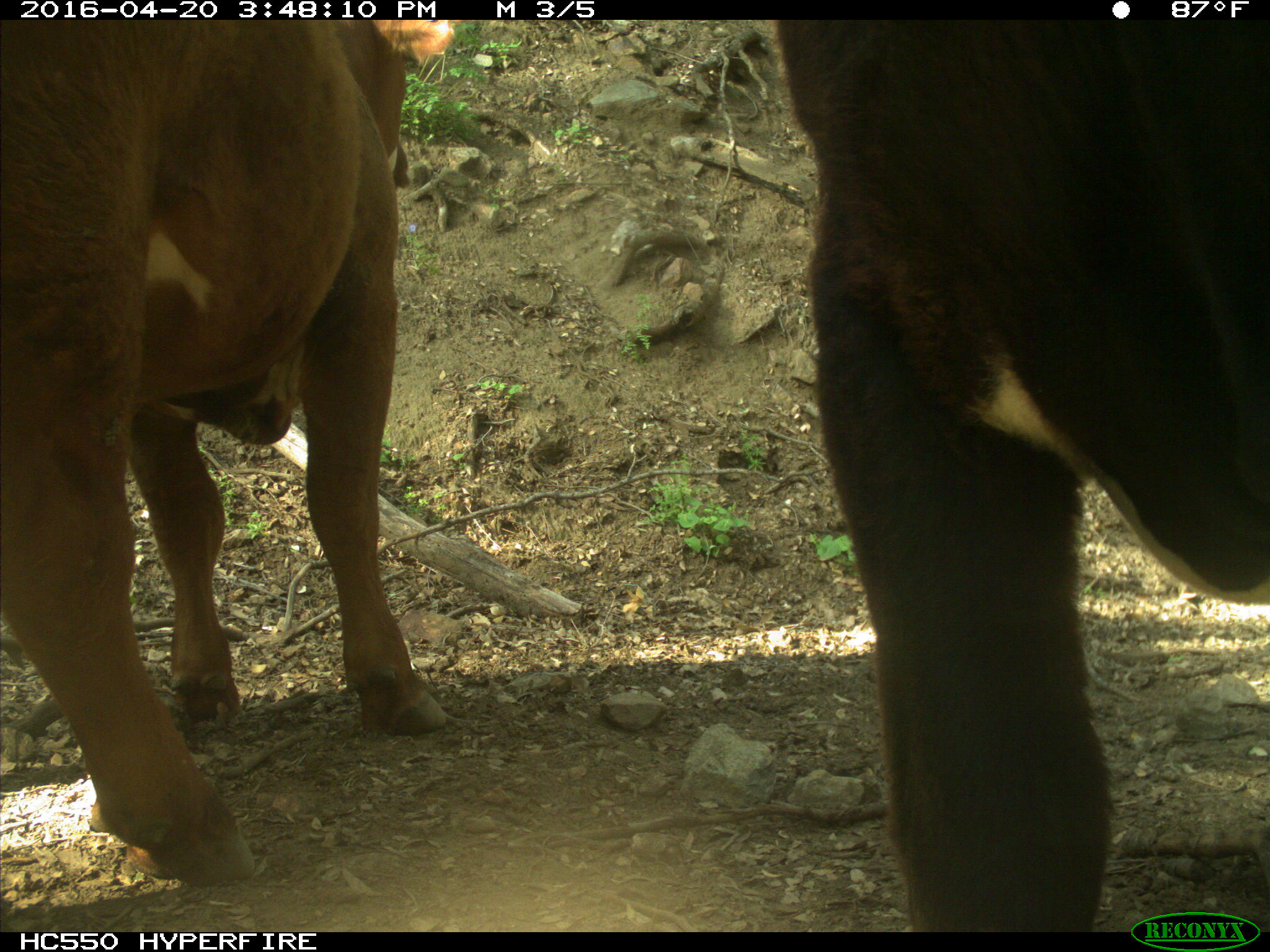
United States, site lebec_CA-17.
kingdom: Animalia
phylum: Chordata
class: Mammalia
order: Artiodactyla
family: Bovidae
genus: Bos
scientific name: Bos taurus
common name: domestic cow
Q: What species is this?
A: Bos taurus (domestic cow).